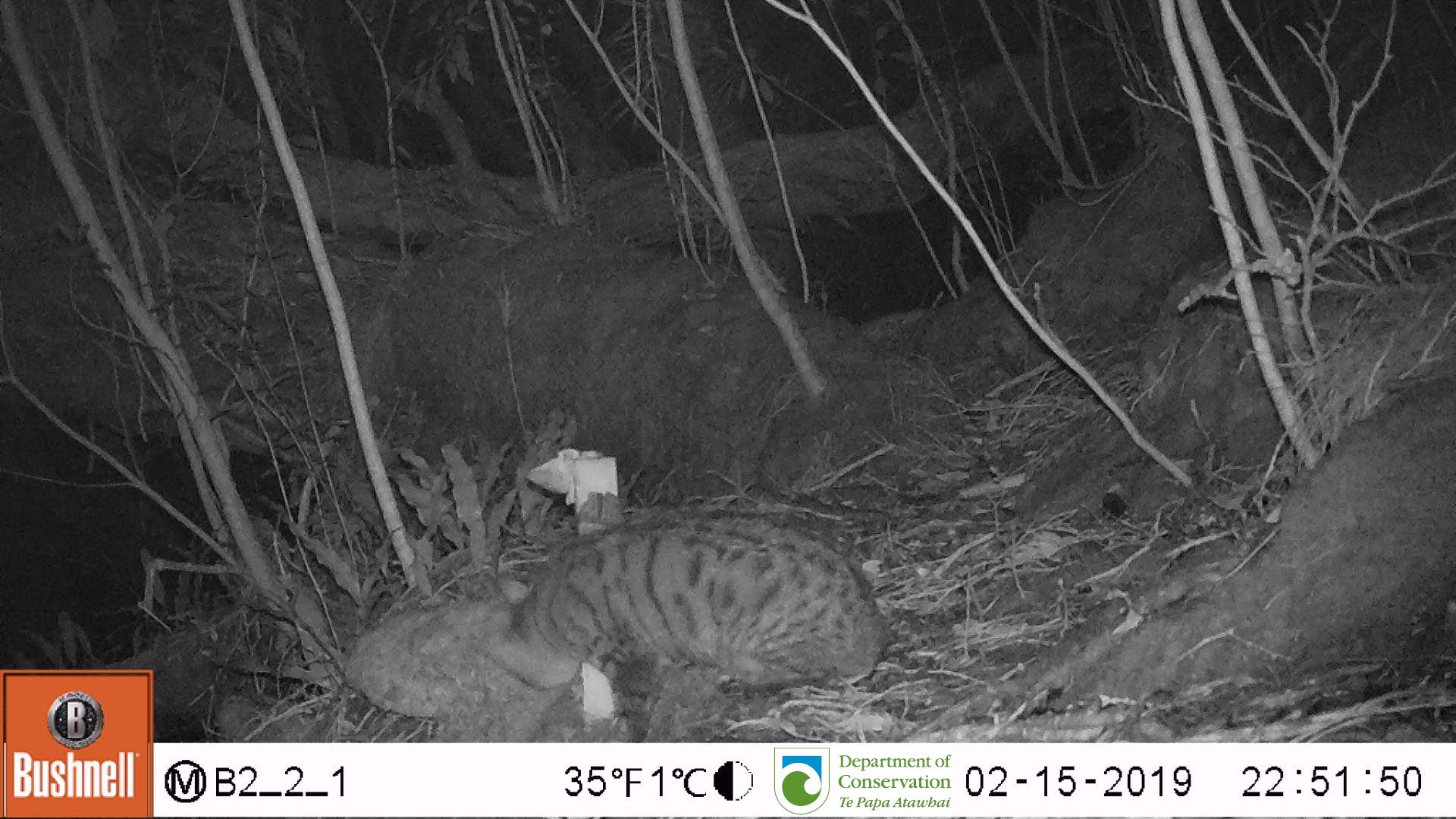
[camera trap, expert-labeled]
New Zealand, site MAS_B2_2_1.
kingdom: Animalia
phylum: Chordata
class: Mammalia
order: Carnivora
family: Felidae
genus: Felis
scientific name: Felis catus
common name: domestic cat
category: cat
Cat (domestic cat) (Felis catus).